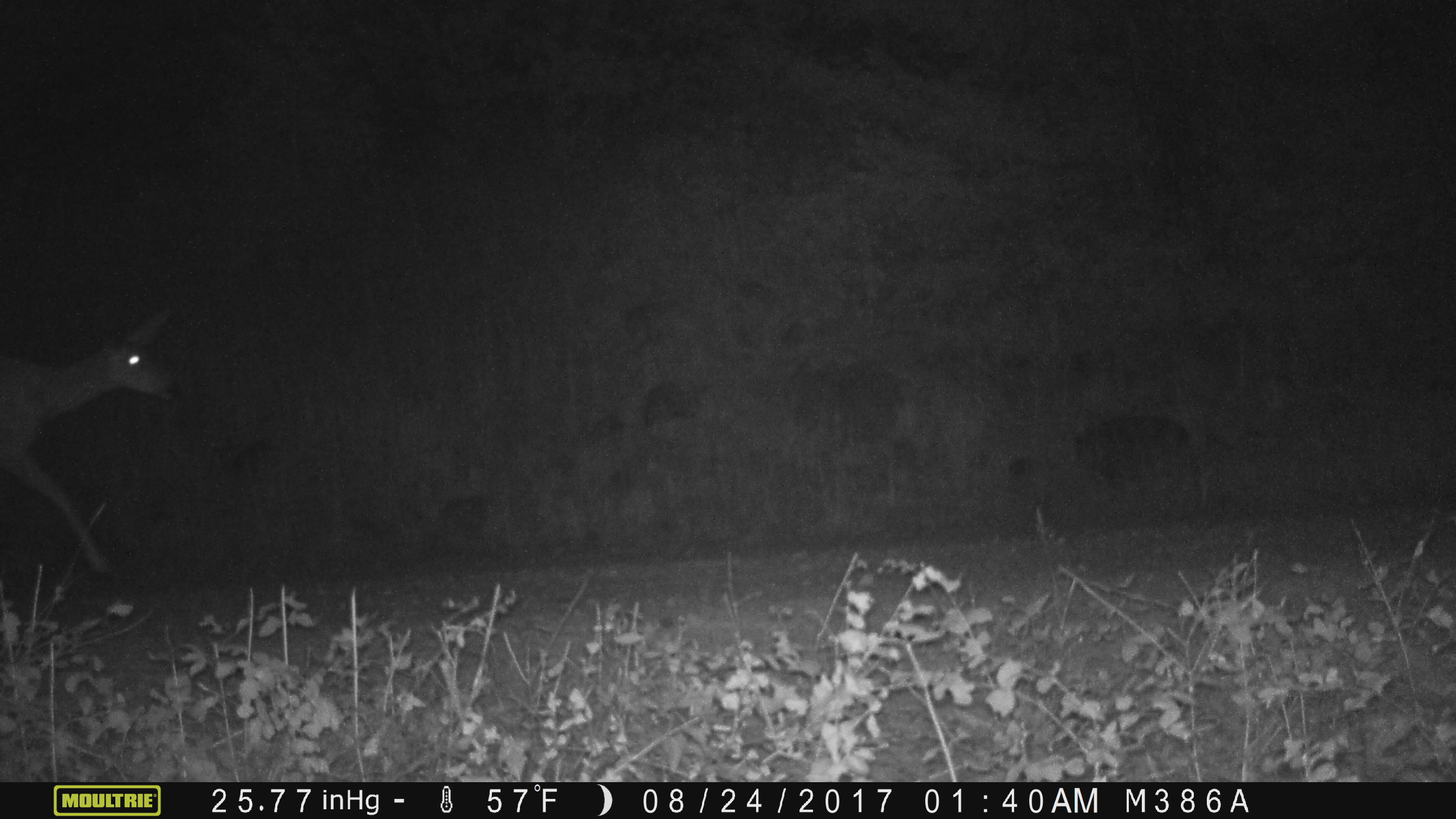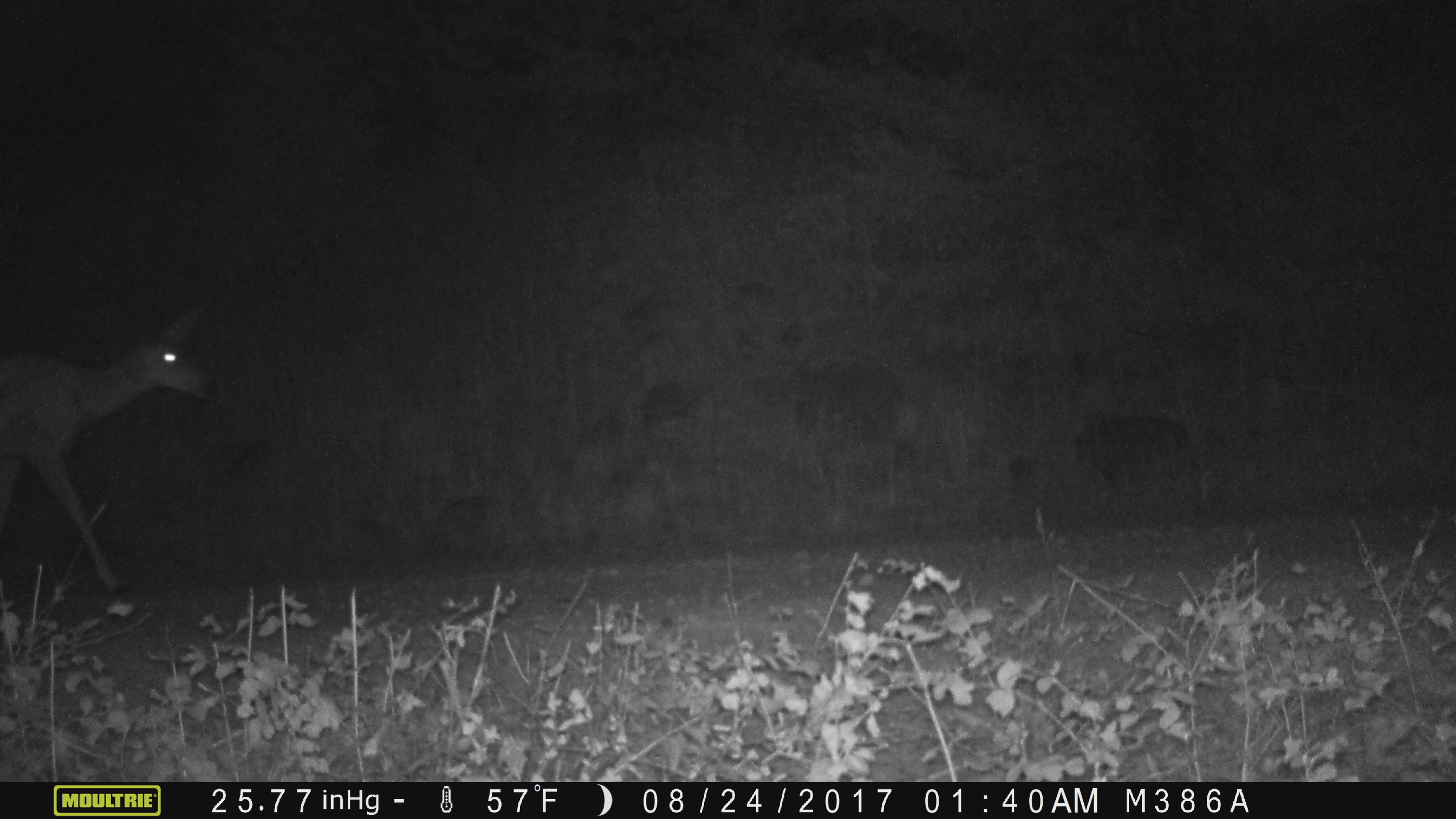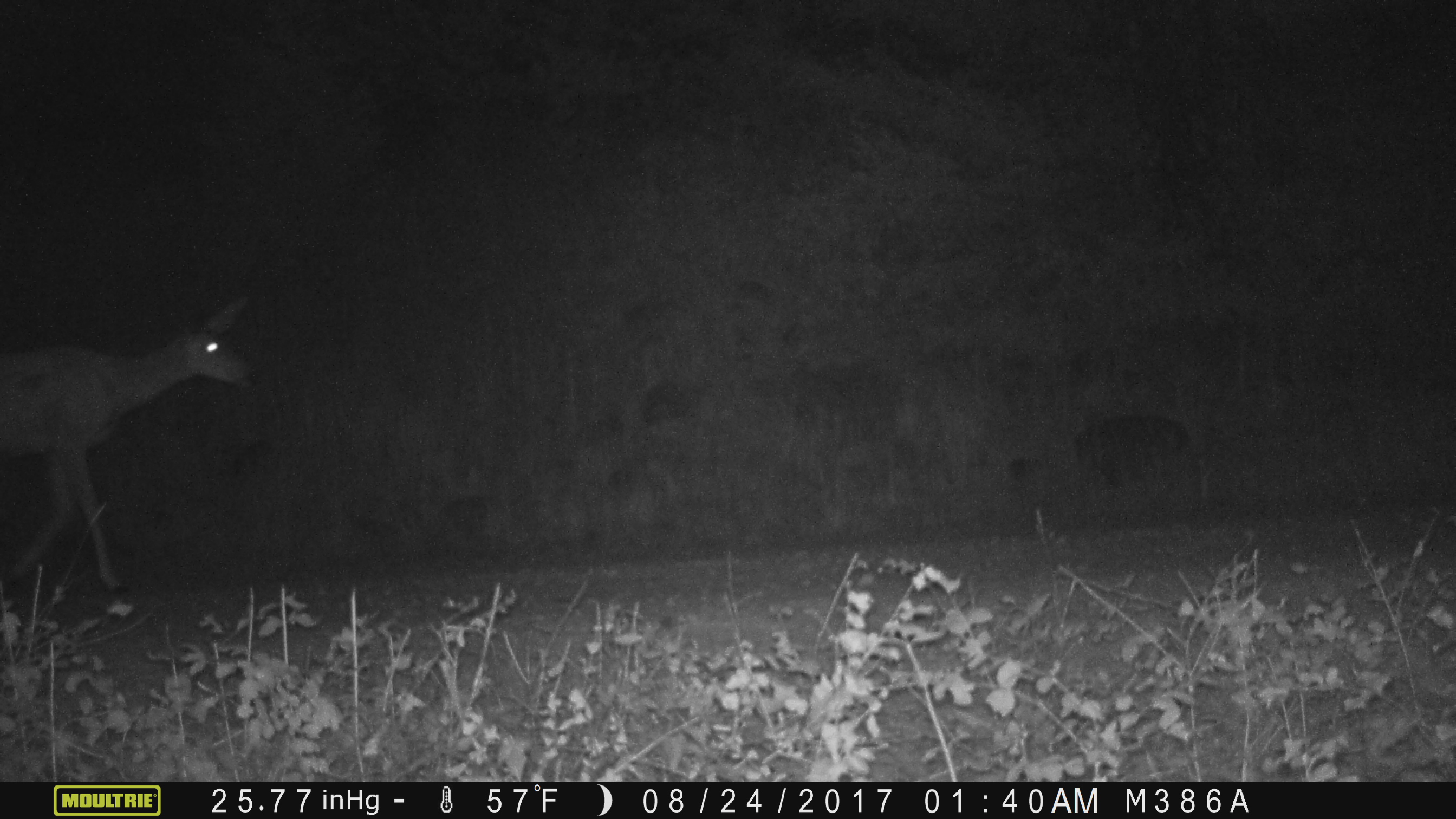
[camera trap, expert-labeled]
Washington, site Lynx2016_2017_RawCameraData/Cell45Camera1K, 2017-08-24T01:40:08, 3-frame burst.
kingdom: Animalia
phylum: Chordata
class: Mammalia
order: Artiodactyla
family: Cervidae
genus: Odocoileus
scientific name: Odocoileus hemionus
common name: mule deer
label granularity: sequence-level